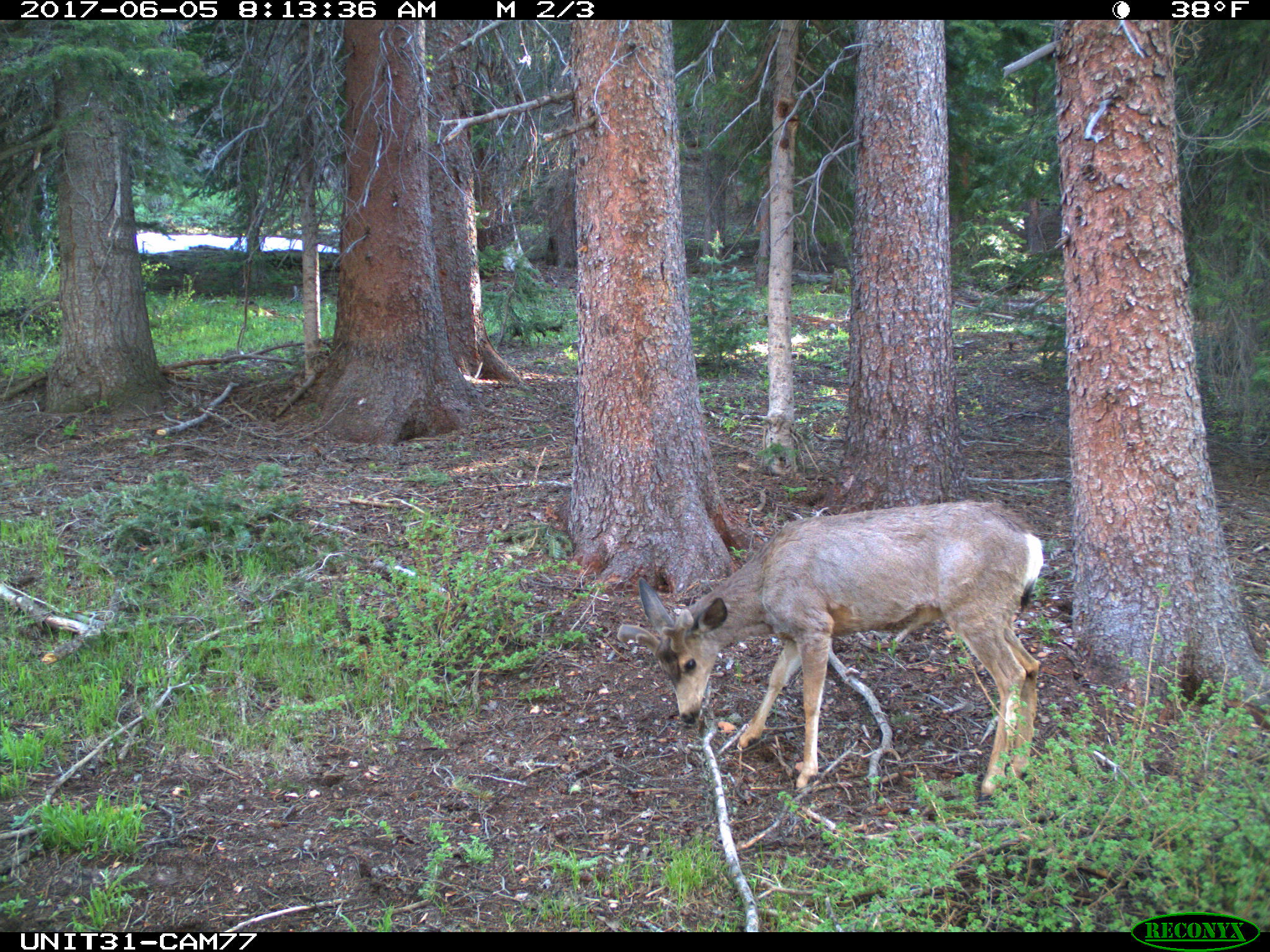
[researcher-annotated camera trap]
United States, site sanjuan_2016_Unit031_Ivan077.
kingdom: Animalia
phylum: Chordata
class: Mammalia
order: Artiodactyla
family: Cervidae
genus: Odocoileus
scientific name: Odocoileus hemionus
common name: mule deer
Odocoileus hemionus (mule deer).